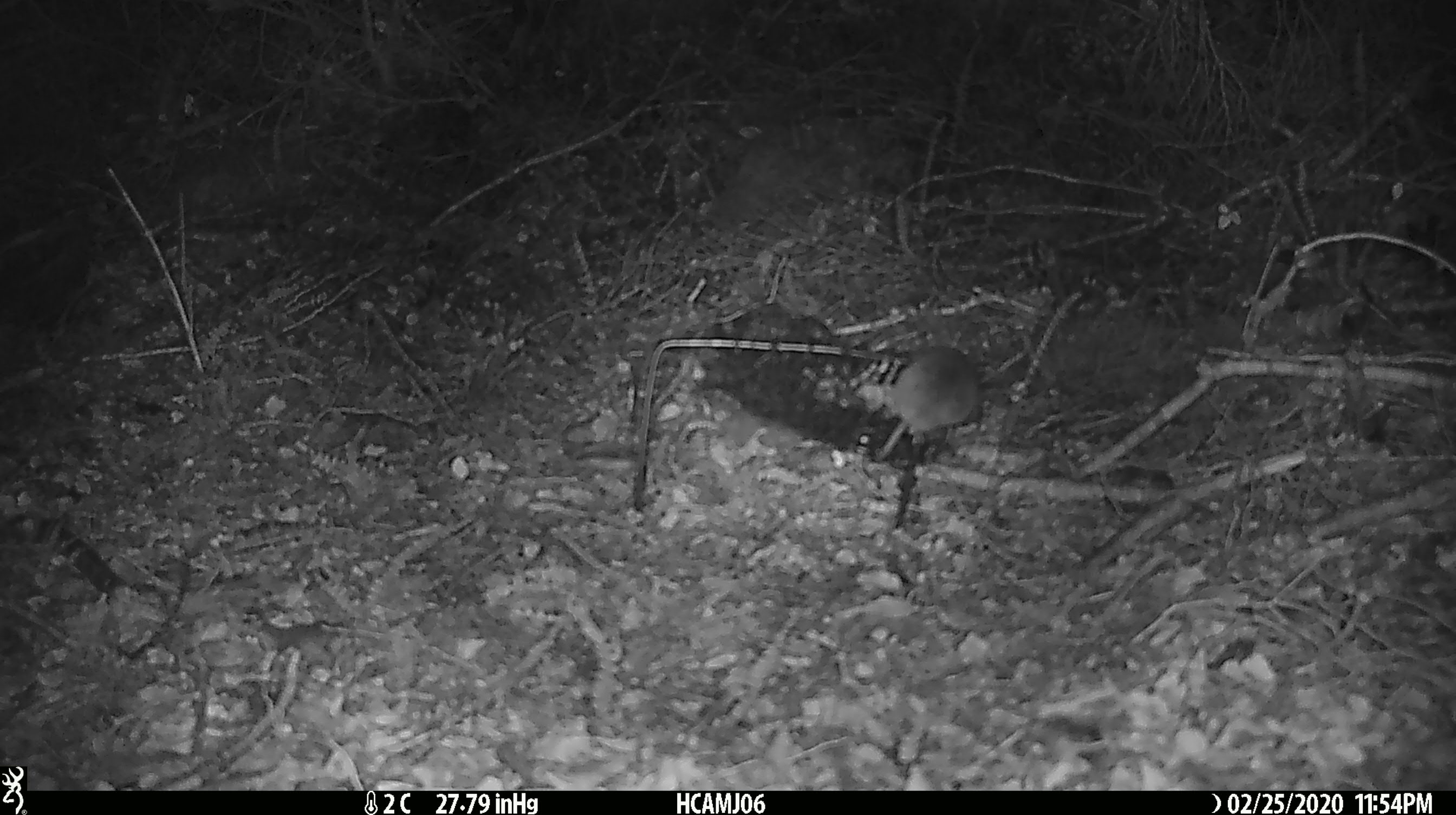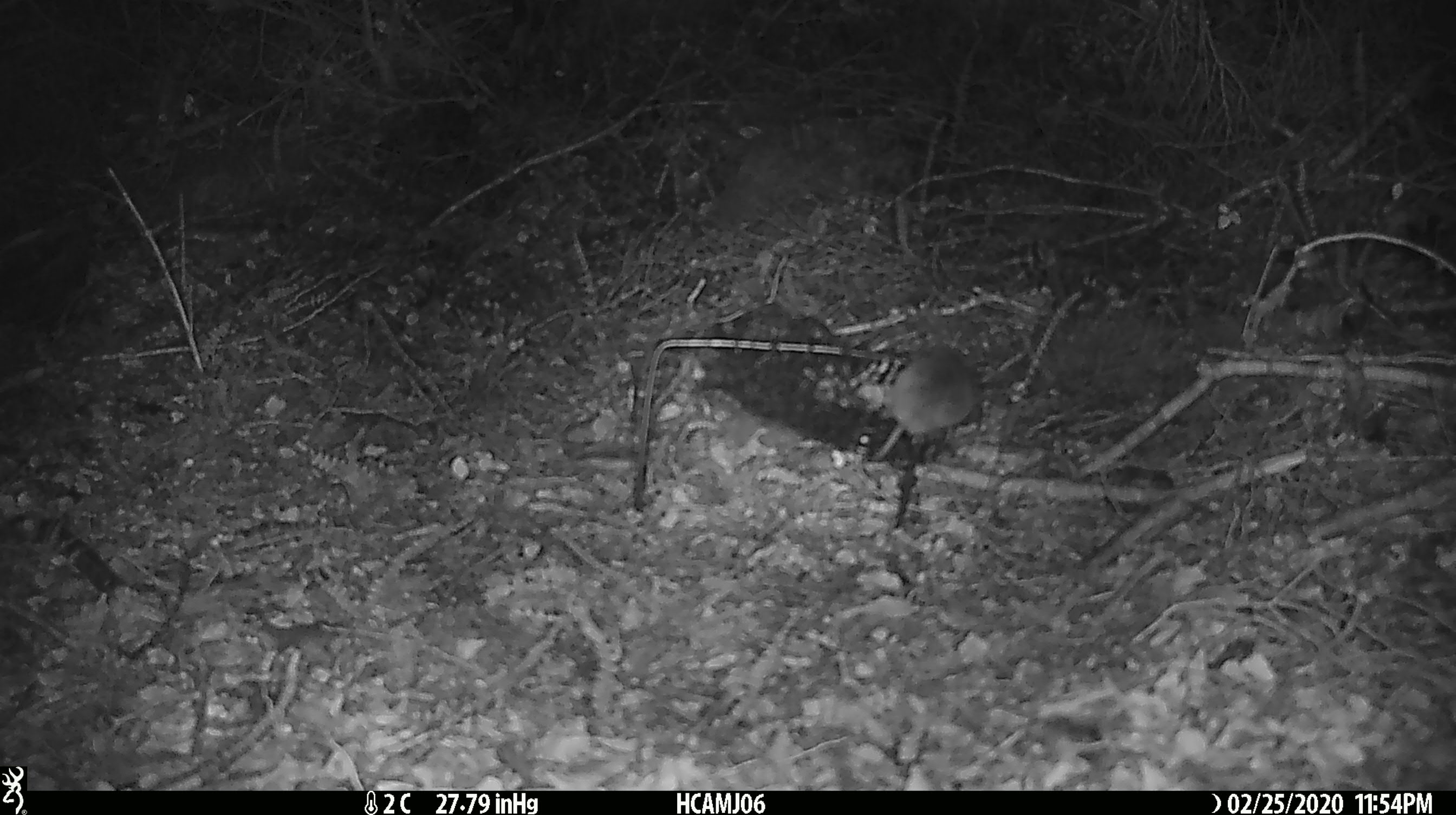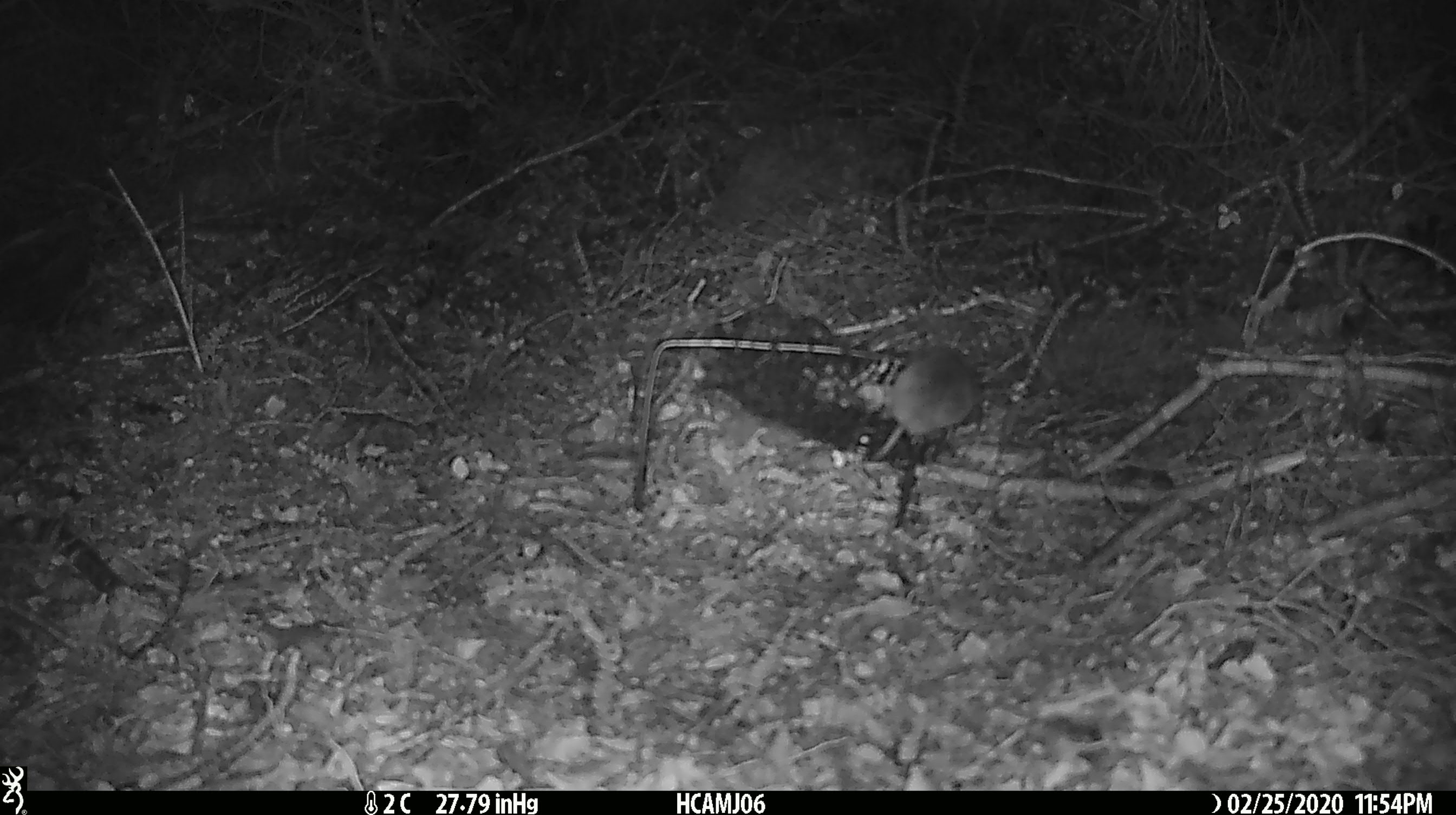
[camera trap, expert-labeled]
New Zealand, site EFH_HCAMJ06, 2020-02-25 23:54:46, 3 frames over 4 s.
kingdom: Animalia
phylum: Chordata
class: Mammalia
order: Rodentia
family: Muridae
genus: Mus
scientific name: Mus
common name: mouse